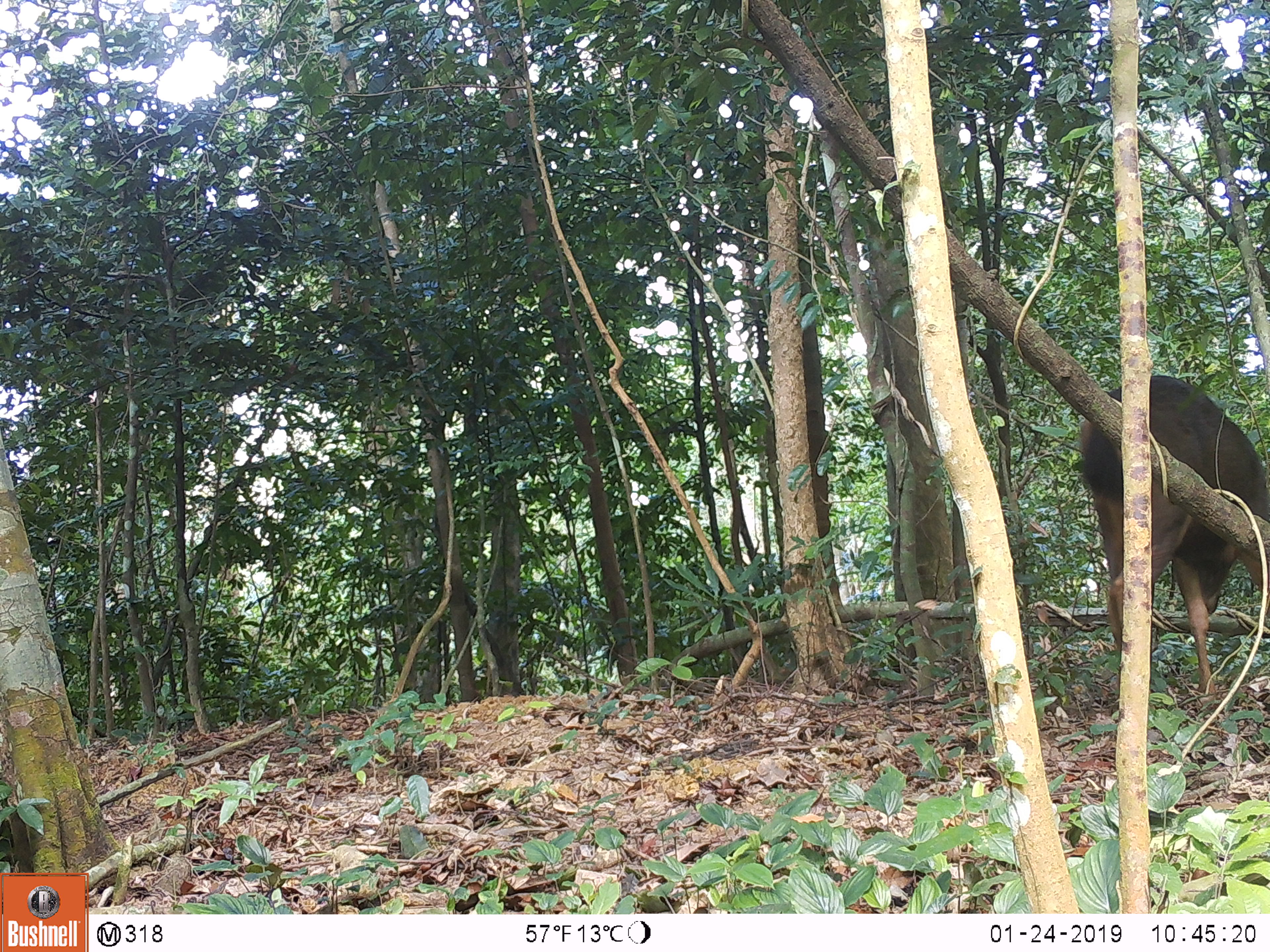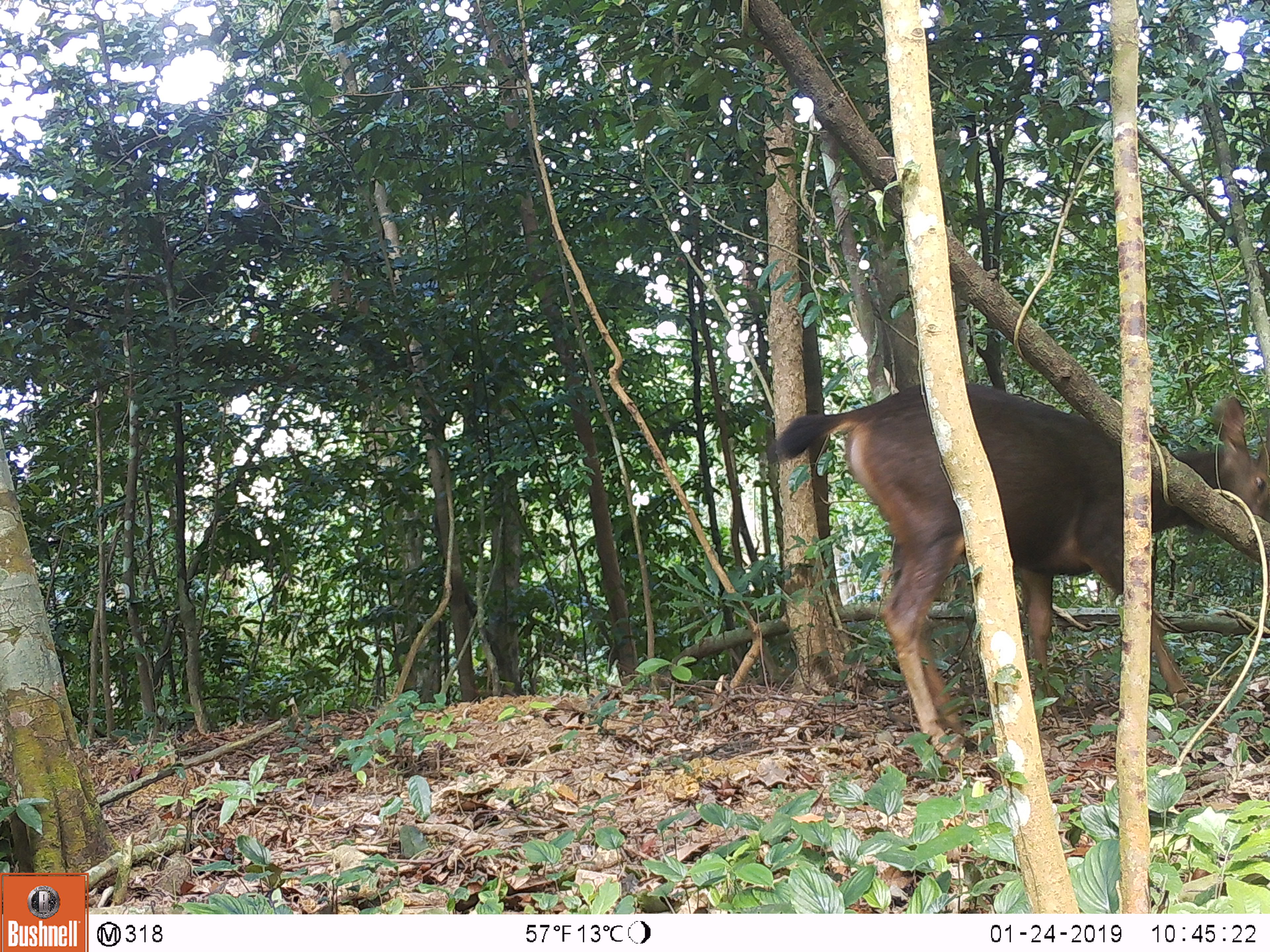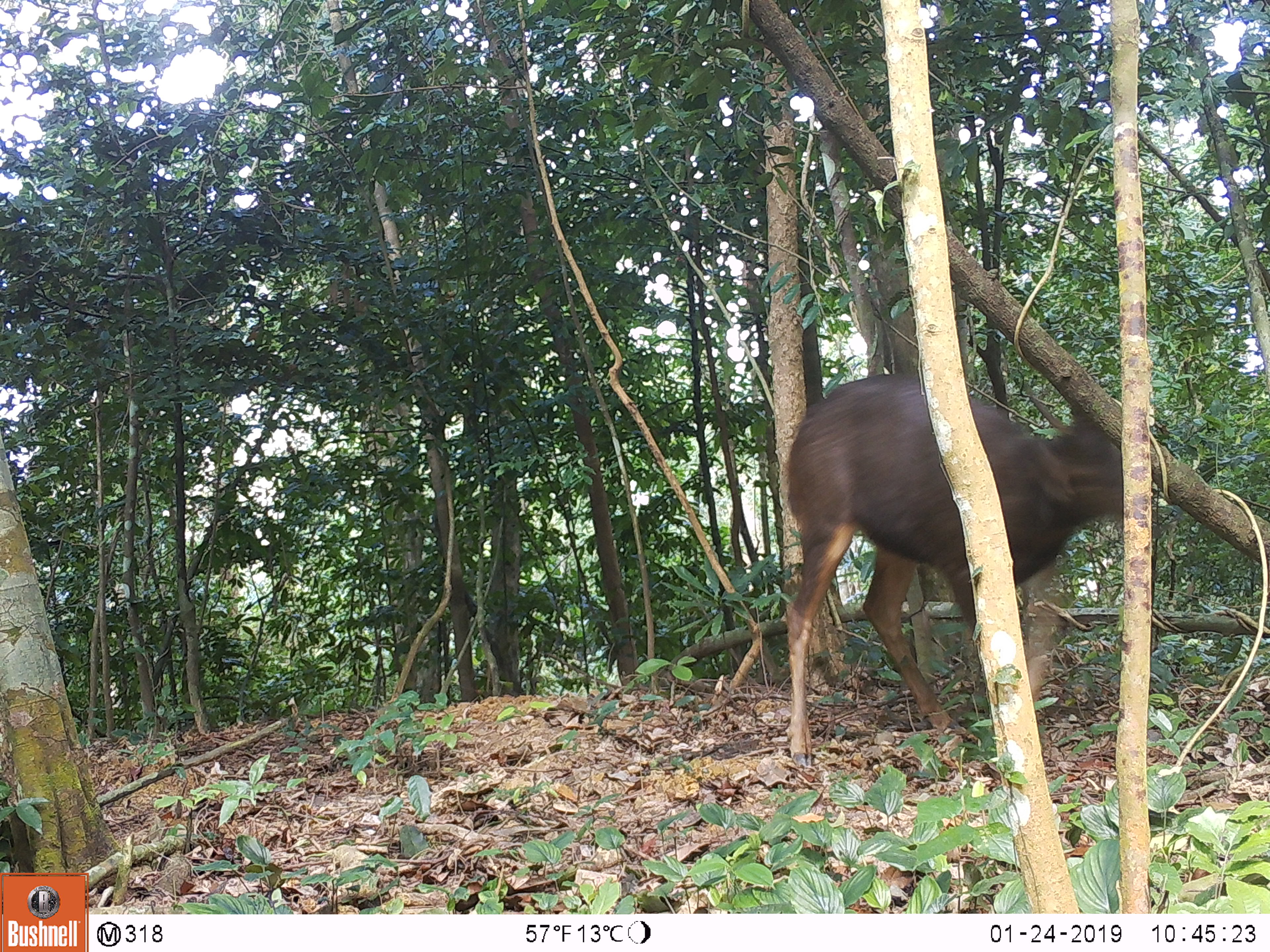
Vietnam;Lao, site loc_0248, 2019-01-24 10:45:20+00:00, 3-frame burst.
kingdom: Animalia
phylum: Chordata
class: Mammalia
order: Artiodactyla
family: Cervidae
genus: Rusa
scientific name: Rusa unicolor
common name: sambar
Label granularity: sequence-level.